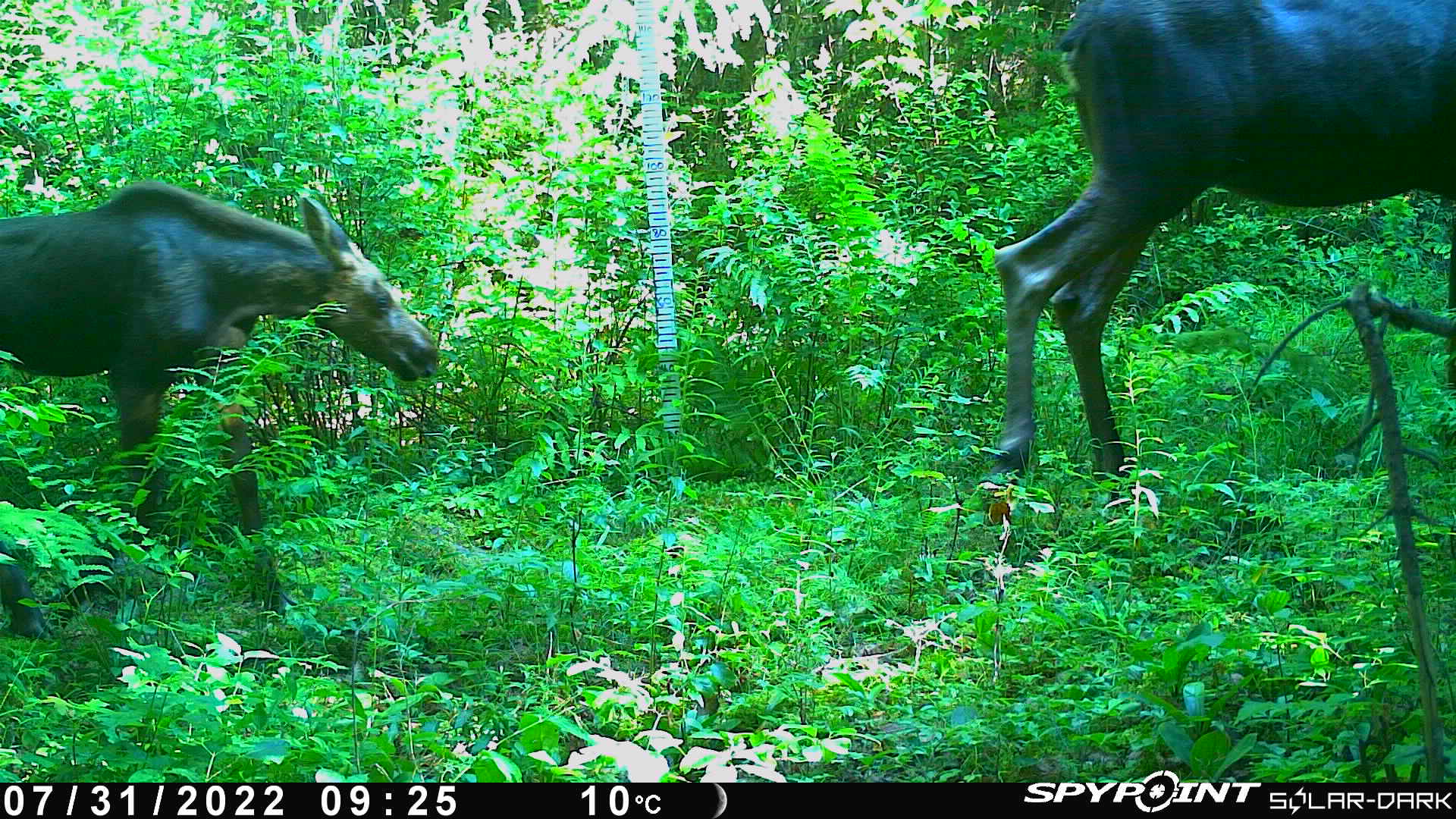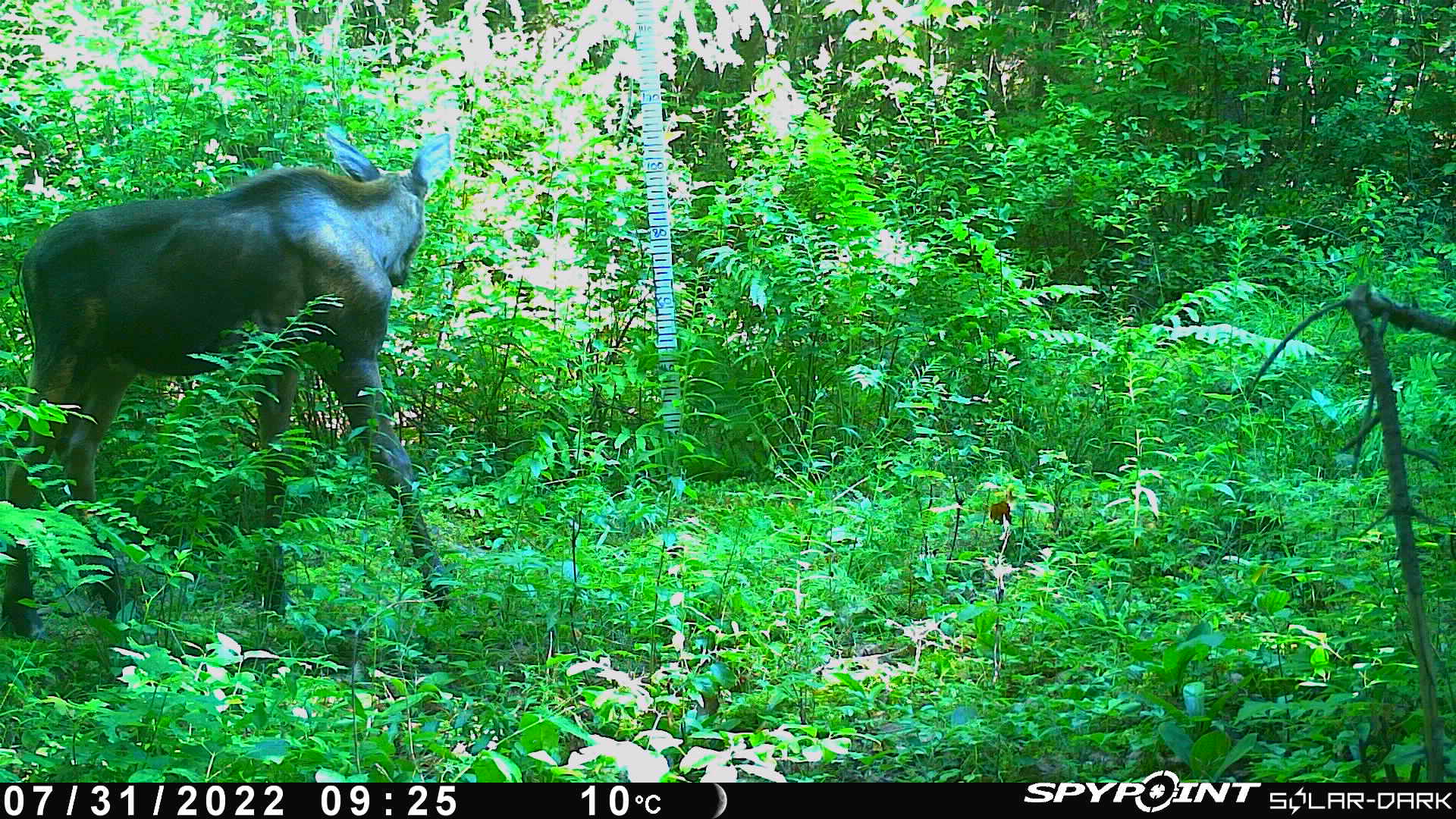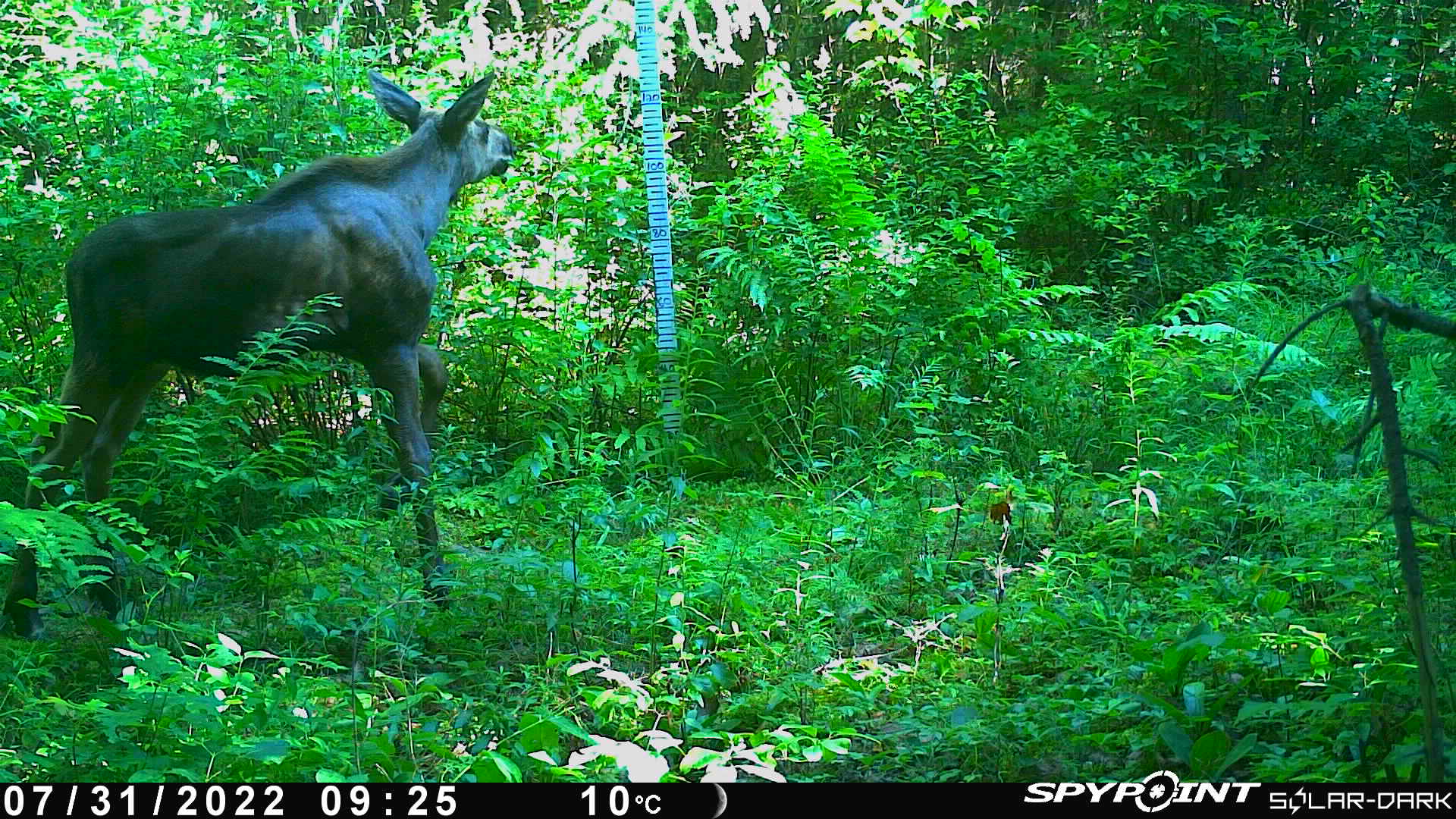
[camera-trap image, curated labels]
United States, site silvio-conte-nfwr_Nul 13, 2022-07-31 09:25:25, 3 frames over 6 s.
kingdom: Animalia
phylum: Chordata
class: Mammalia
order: Artiodactyla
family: Cervidae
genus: Alces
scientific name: Alces alces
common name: moose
Moose (Alces alces).